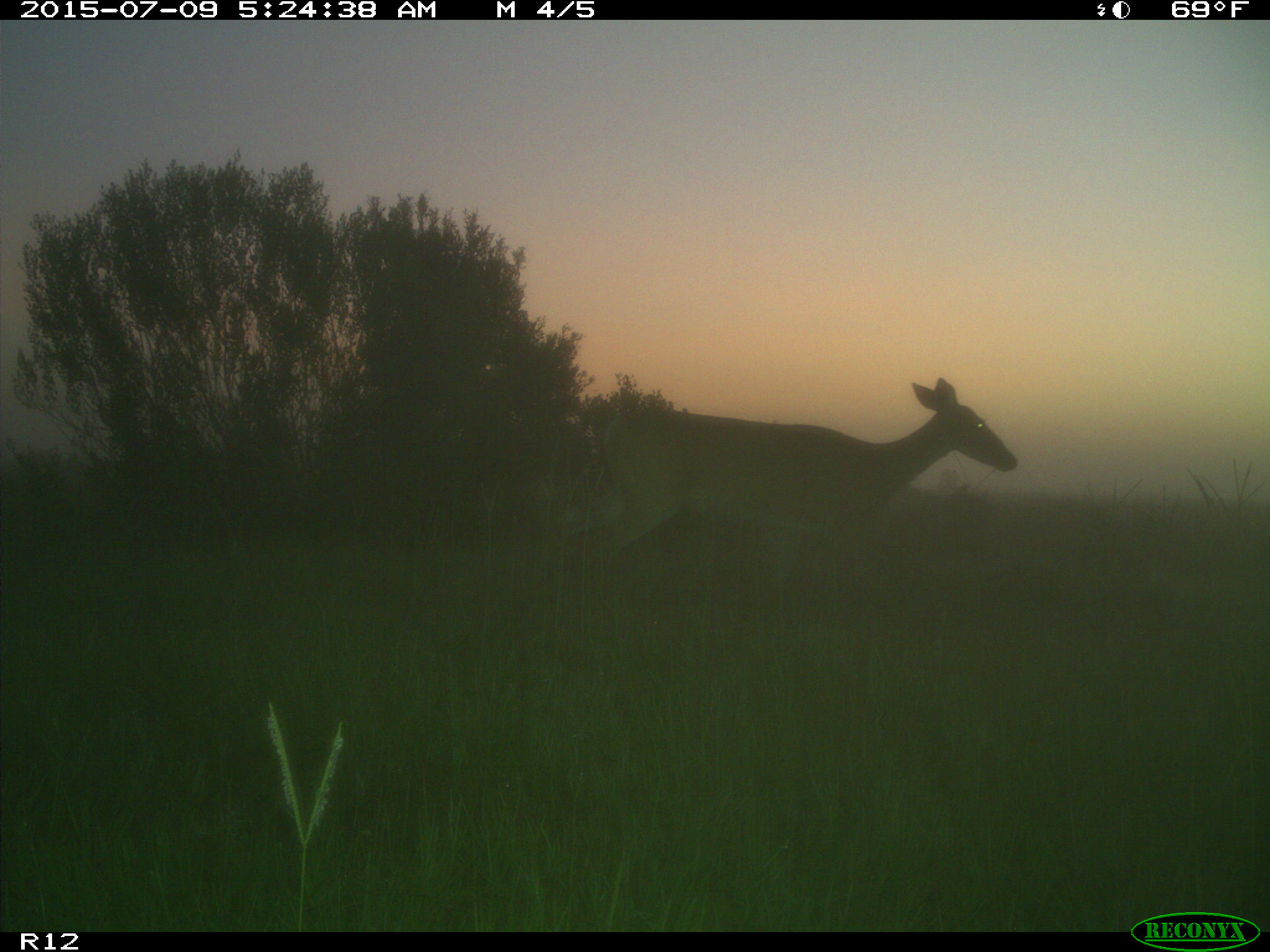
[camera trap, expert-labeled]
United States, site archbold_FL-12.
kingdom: Animalia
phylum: Chordata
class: Mammalia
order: Artiodactyla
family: Cervidae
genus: Odocoileus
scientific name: Odocoileus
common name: deer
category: unidentified deer